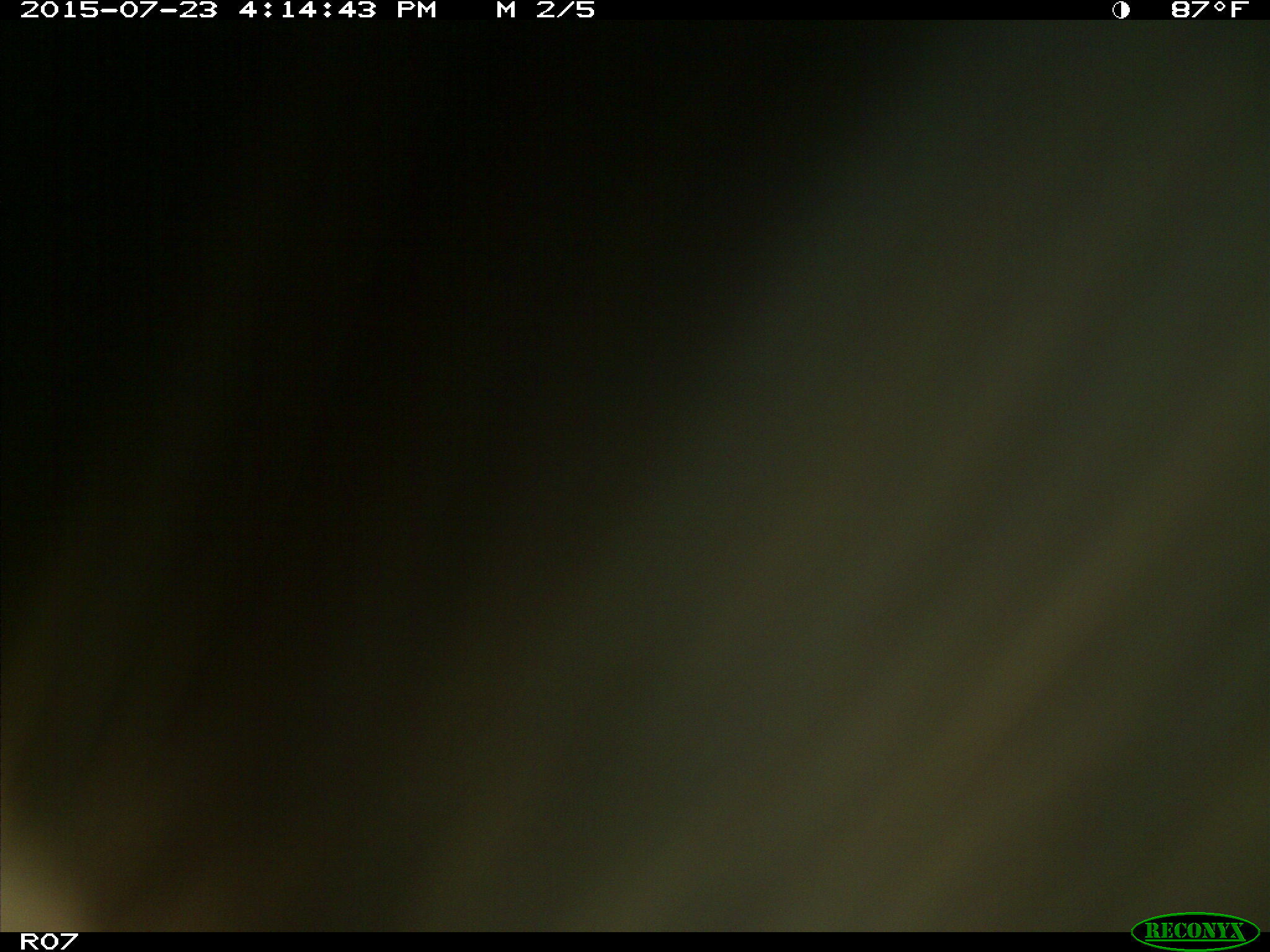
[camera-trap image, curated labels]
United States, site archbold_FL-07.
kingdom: Animalia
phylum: Chordata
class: Mammalia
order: Artiodactyla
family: Bovidae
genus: Bos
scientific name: Bos taurus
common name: domestic cow